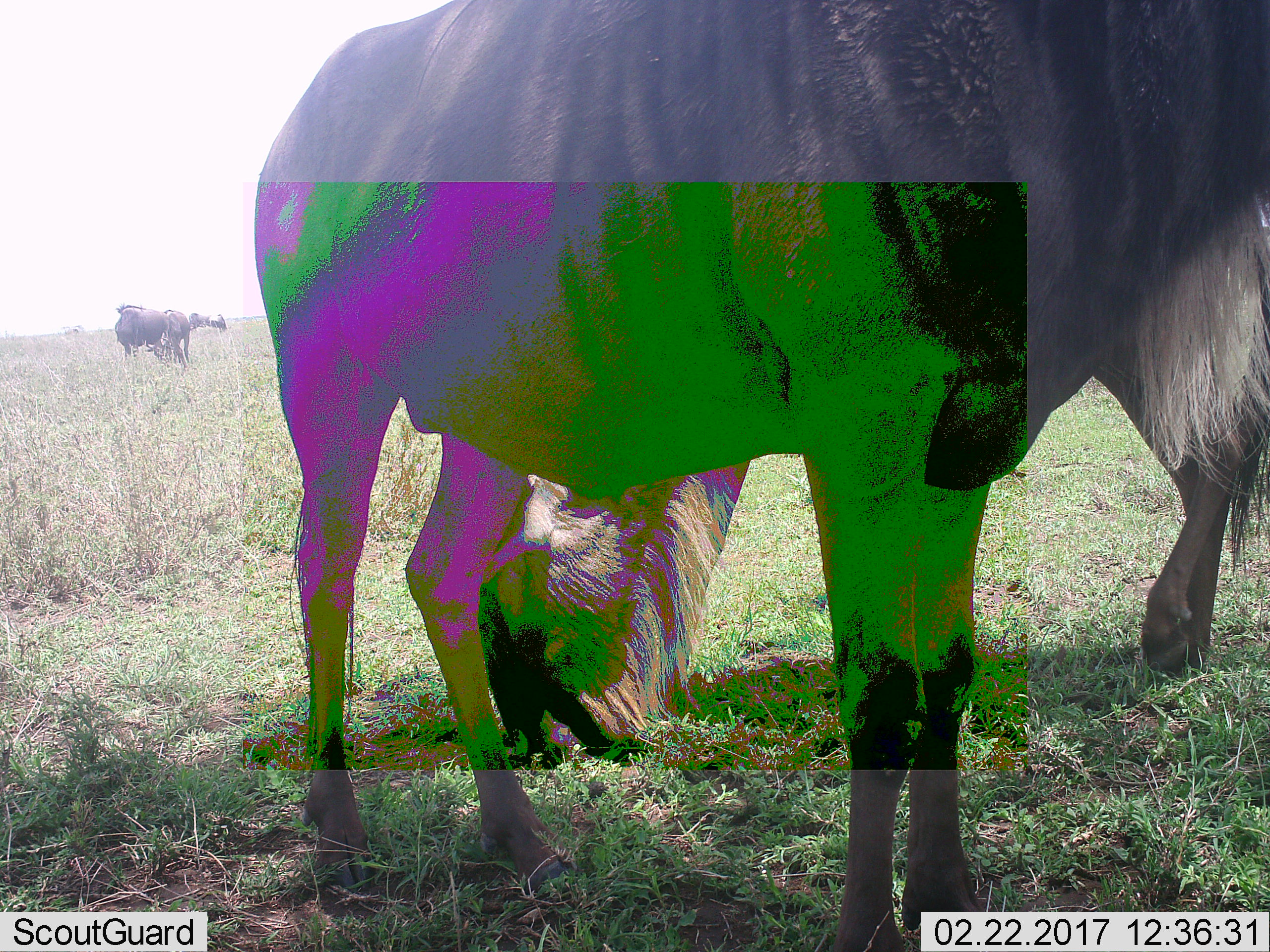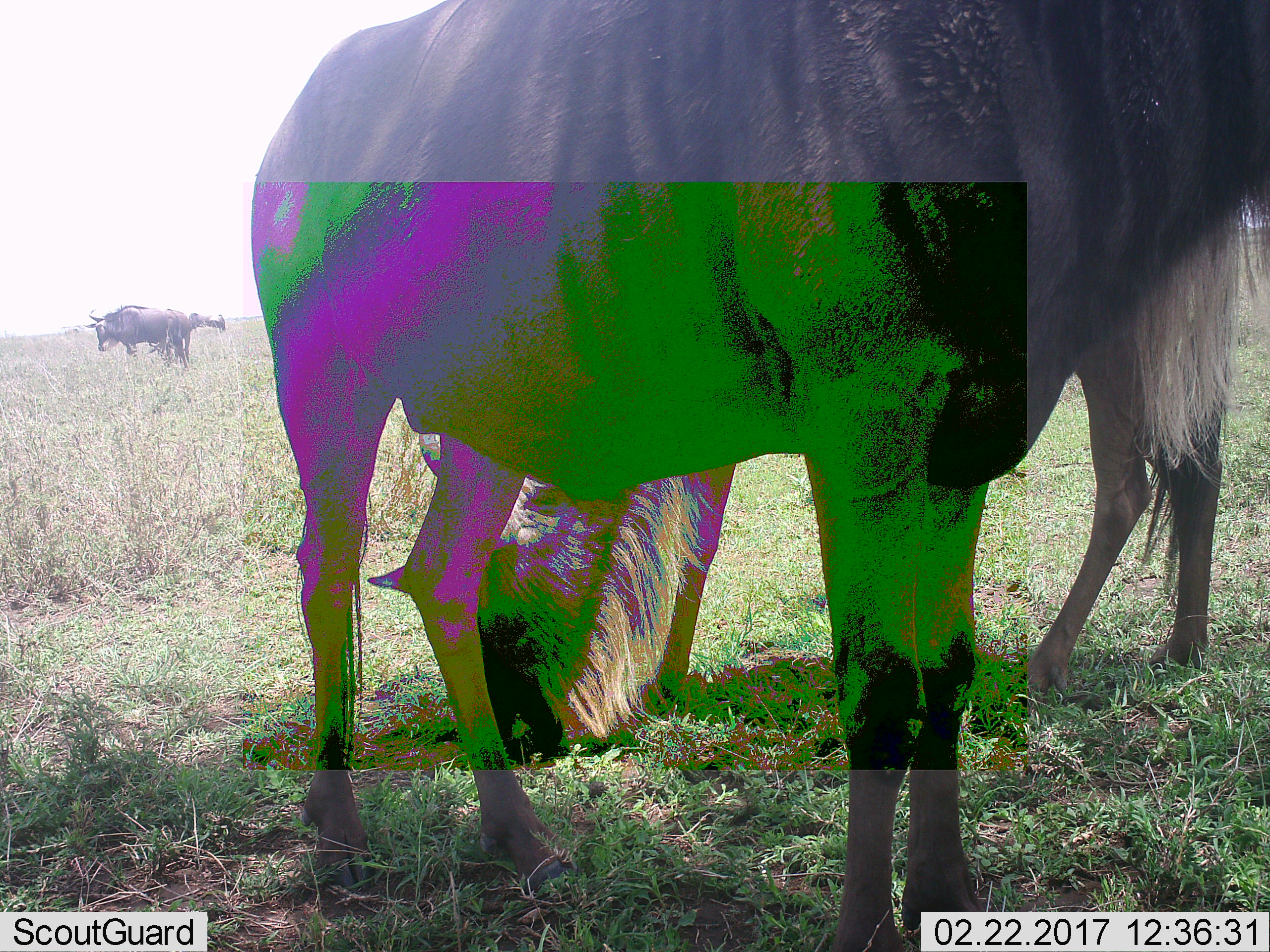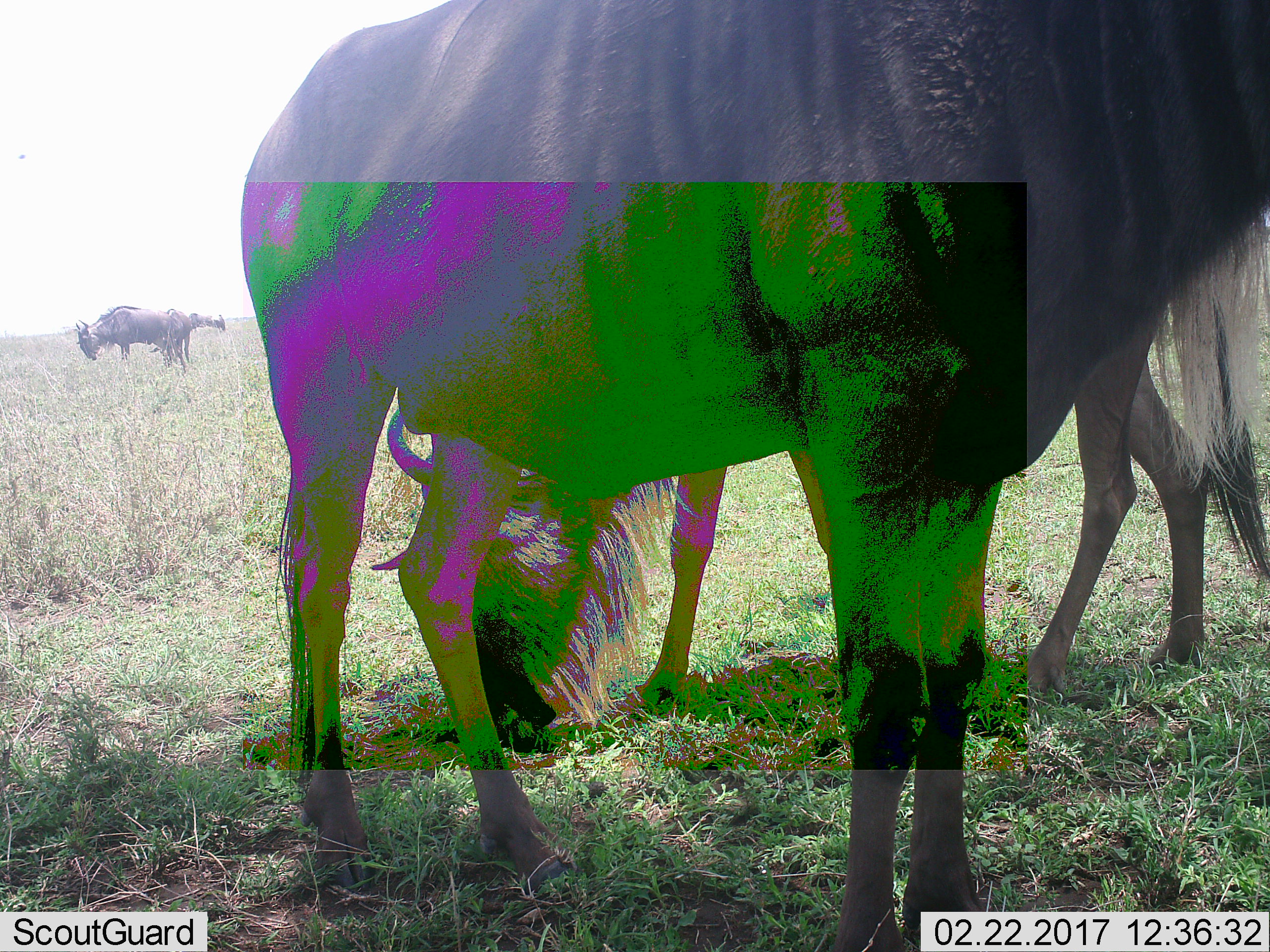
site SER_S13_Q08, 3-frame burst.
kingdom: Animalia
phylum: Chordata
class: Mammalia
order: Artiodactyla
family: Bovidae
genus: Connochaetes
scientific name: Connochaetes taurinus taurinus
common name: blue wildebeest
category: wildebeestblue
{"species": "wildebeestblue (blue wildebeest) (Connochaetes taurinus taurinus)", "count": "4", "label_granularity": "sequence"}